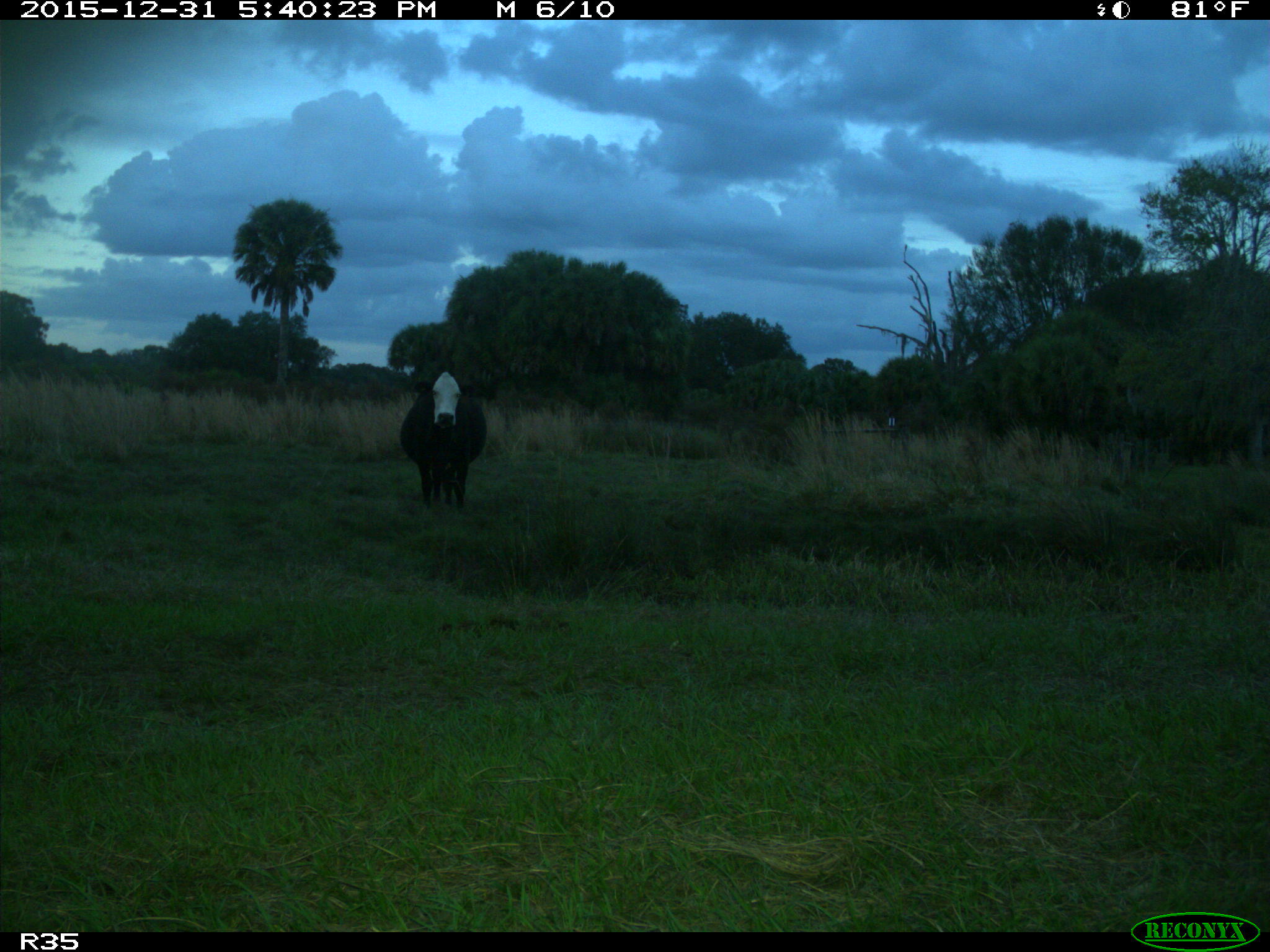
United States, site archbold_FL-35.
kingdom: Animalia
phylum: Chordata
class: Mammalia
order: Artiodactyla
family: Bovidae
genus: Bos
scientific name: Bos taurus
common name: domestic cow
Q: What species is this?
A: Bos taurus (domestic cow).